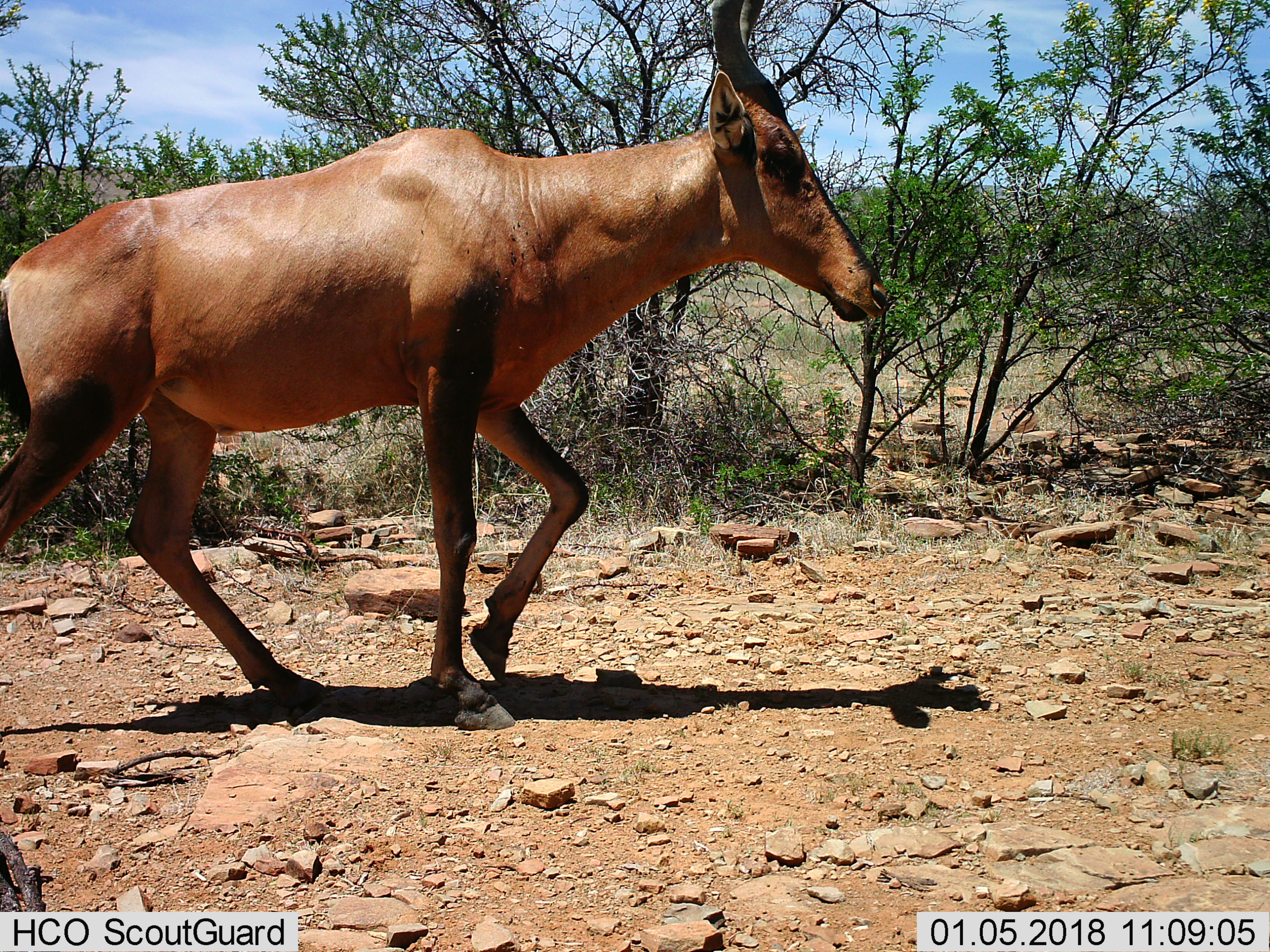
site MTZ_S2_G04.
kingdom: Animalia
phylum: Chordata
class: Mammalia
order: Artiodactyla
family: Bovidae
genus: Alcelaphus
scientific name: Alcelaphus buselaphus caama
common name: red hartebeest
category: hartebeestred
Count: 1.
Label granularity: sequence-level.